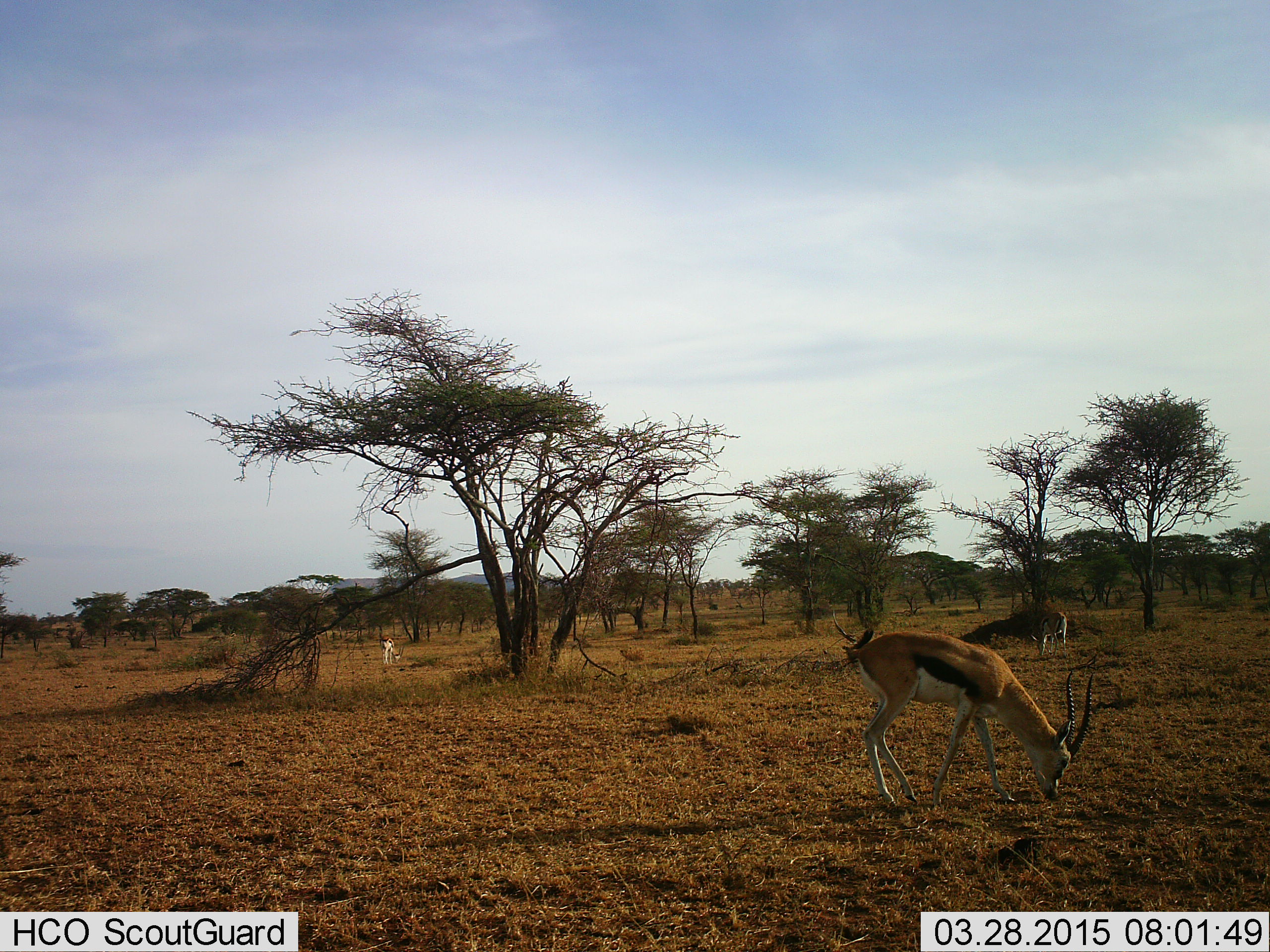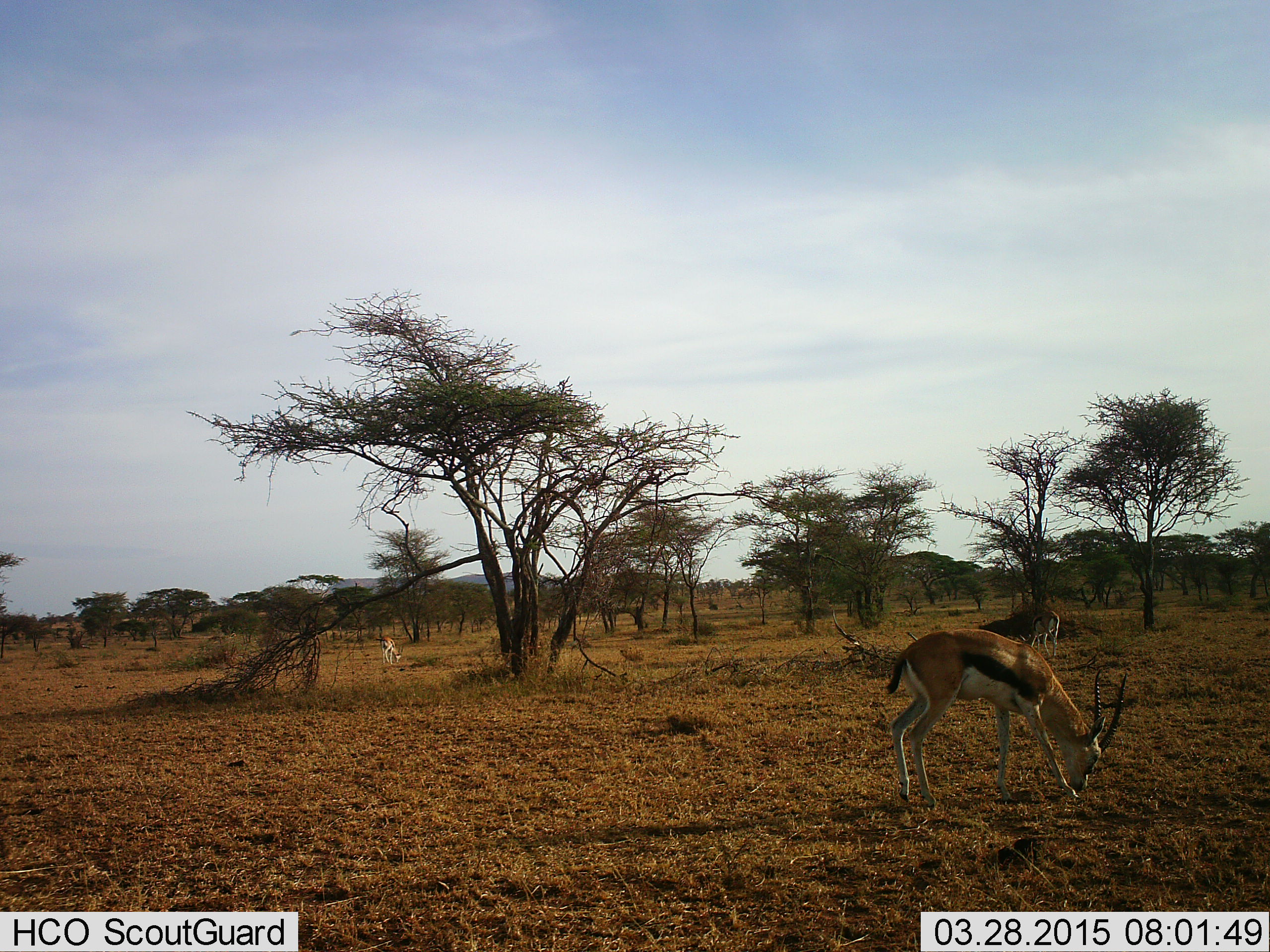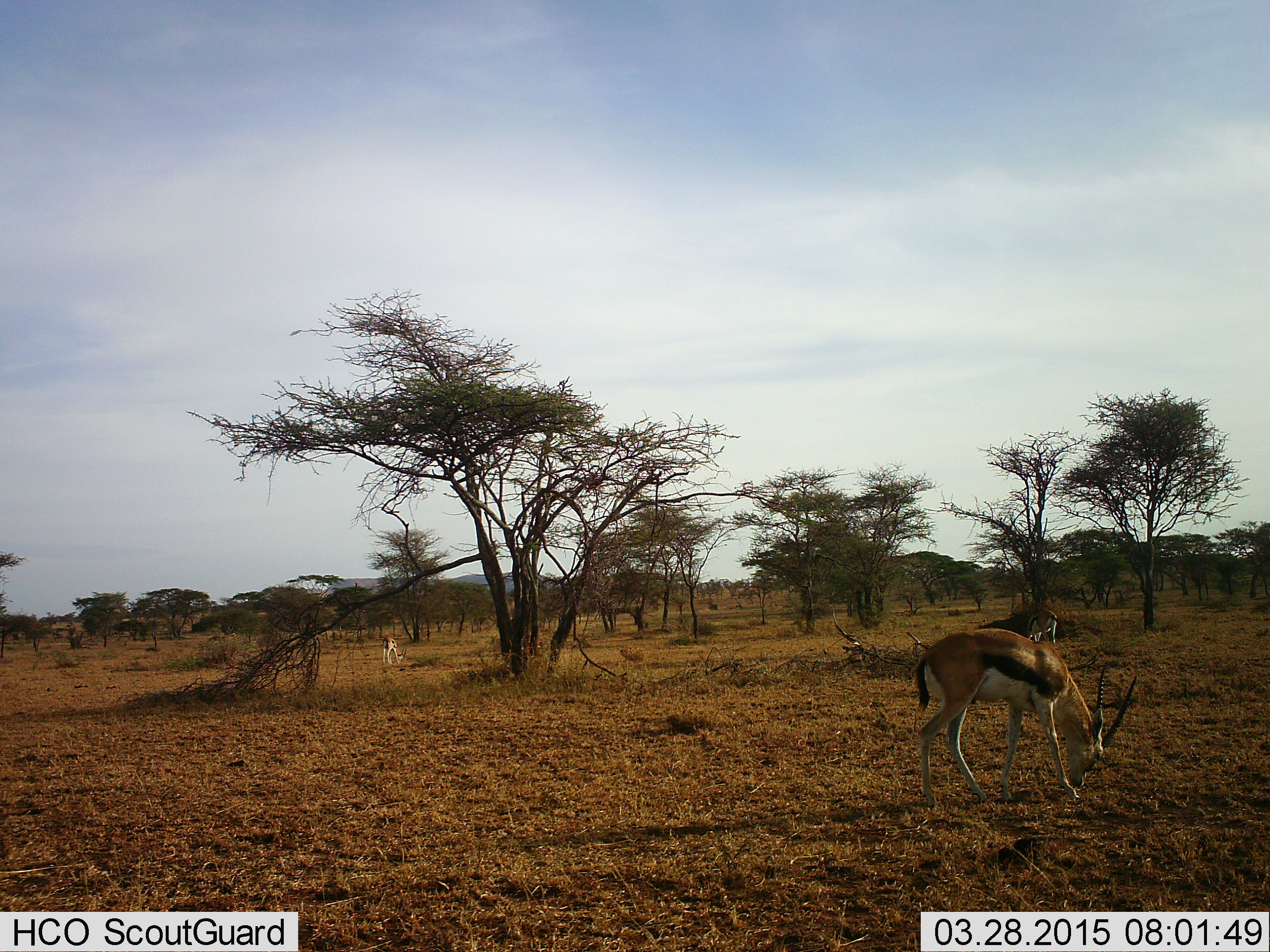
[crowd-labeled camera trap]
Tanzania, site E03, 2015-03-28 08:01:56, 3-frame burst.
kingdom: Animalia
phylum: Chordata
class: Mammalia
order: Artiodactyla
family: Bovidae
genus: Eudorcas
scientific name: Eudorcas thomsonii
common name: thomson's gazelle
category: gazellethomsons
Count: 3.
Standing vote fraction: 20%.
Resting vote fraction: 0%.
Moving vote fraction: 0%.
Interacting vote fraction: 0%.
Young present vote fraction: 10%.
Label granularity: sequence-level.